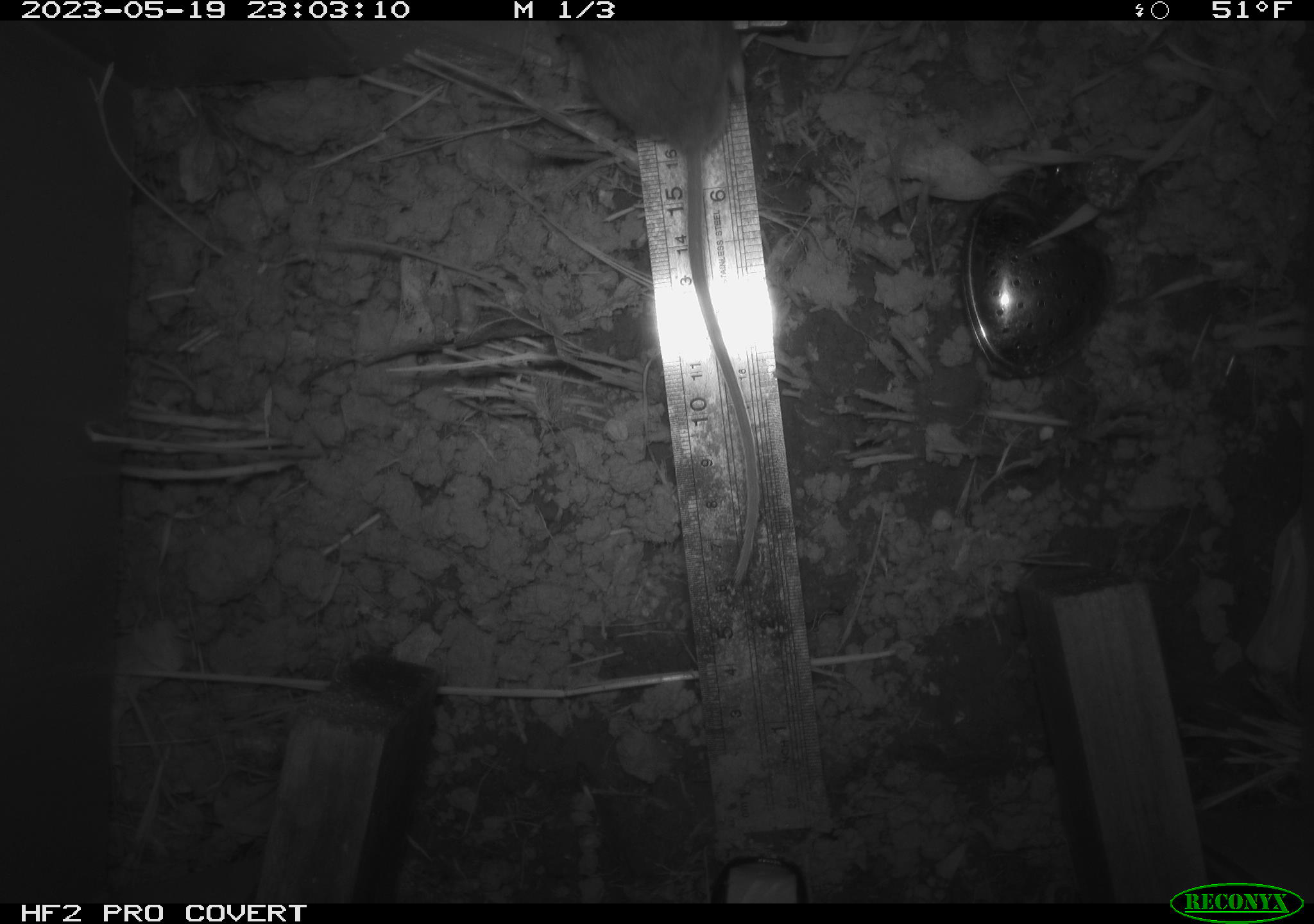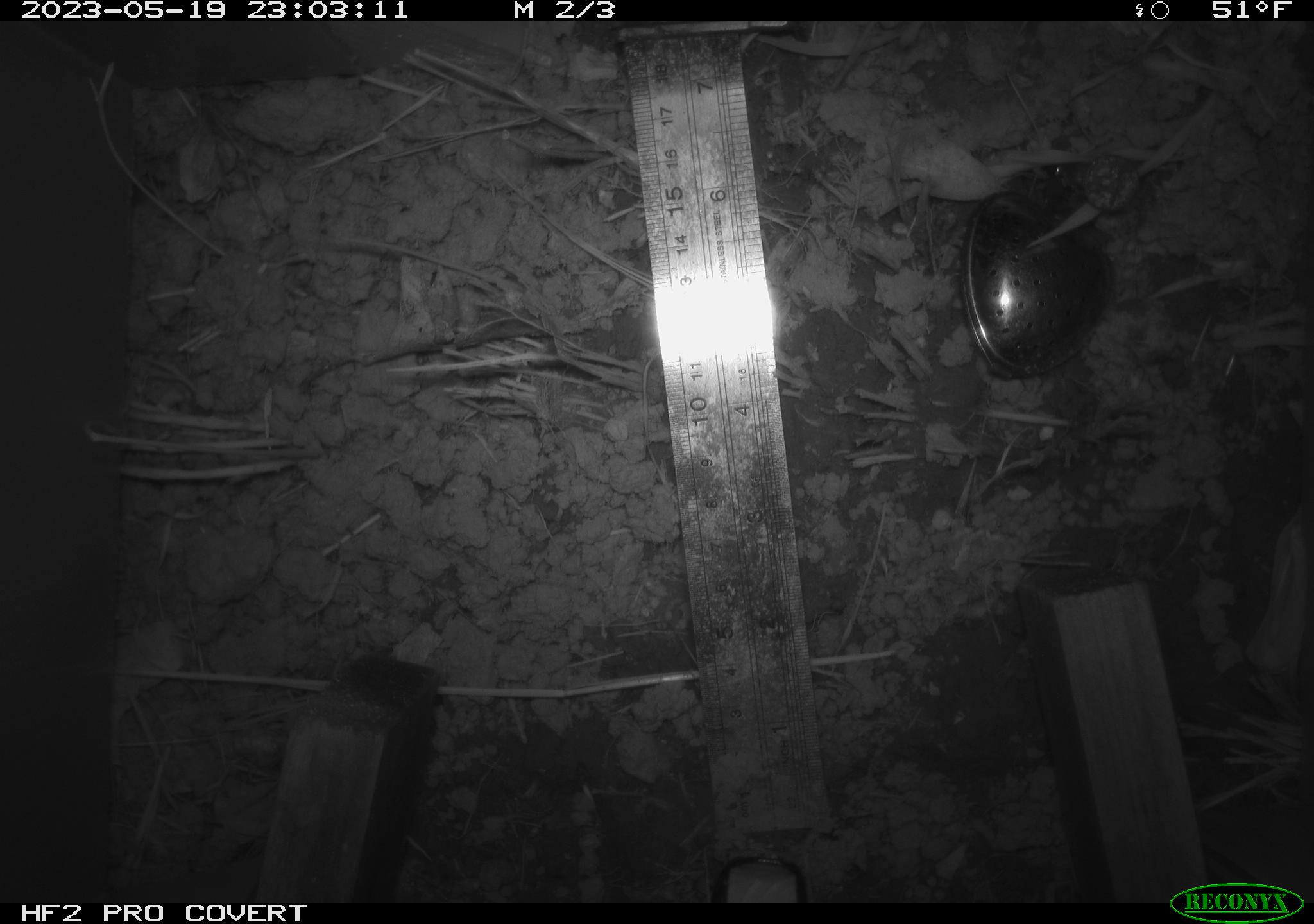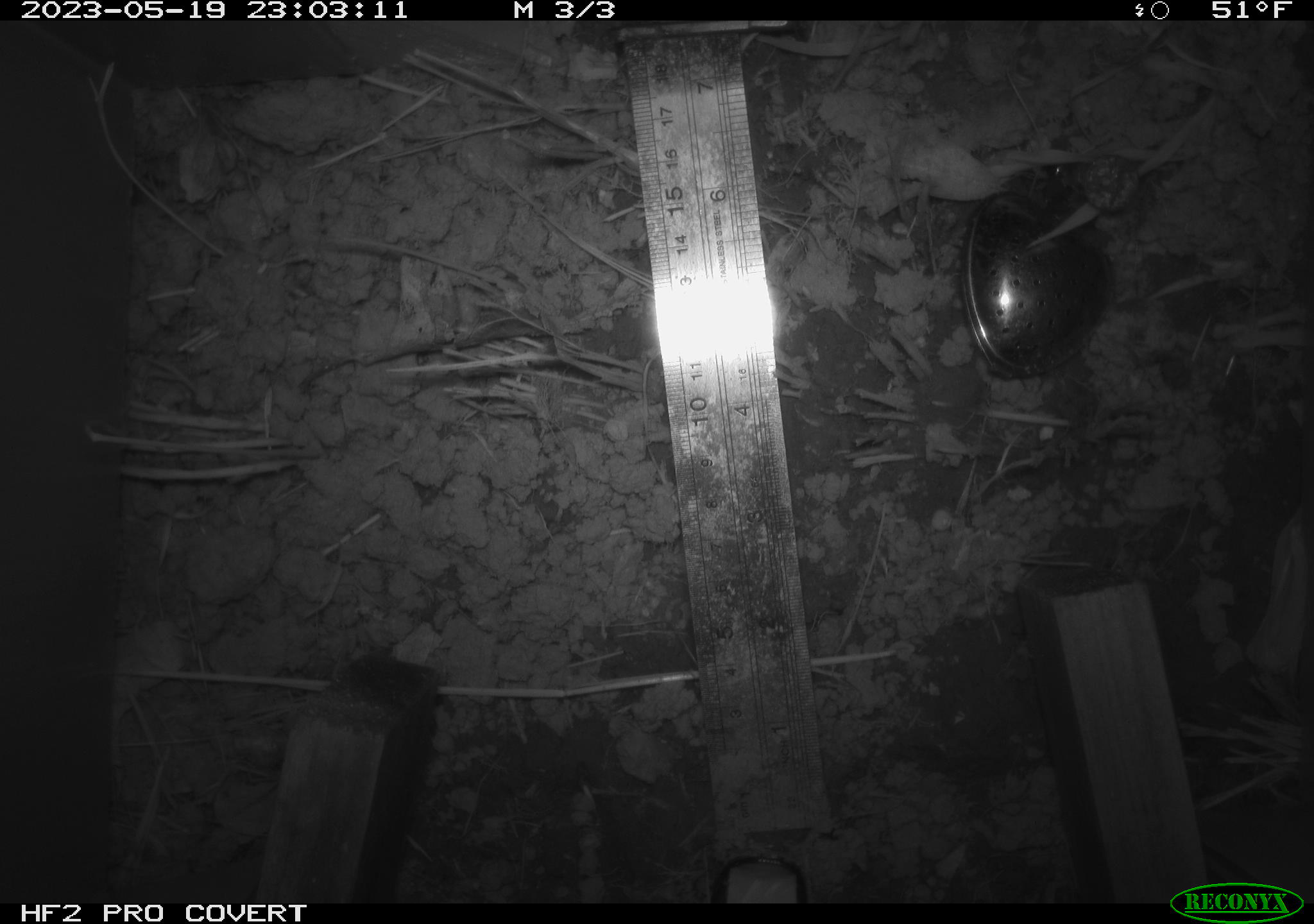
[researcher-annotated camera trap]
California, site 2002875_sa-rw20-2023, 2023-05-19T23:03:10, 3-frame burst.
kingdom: Animalia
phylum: Chordata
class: Mammalia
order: Rodentia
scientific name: Rodentia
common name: rodent